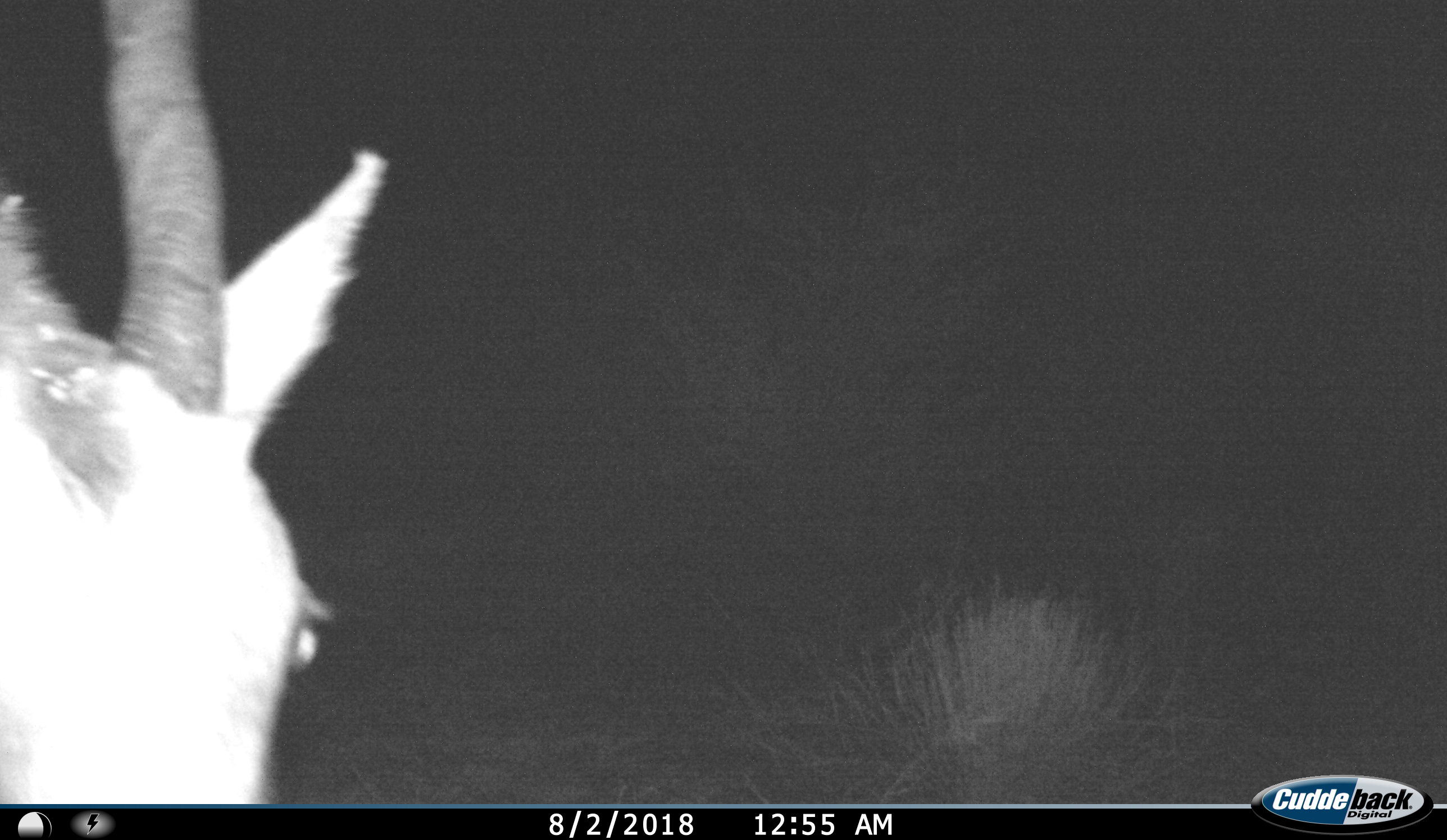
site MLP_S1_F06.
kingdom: Animalia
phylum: Chordata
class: Mammalia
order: Artiodactyla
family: Bovidae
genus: Tragelaphus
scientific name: Tragelaphus oryx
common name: eland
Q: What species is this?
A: Eland (Tragelaphus oryx).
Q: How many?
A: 1.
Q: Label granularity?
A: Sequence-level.